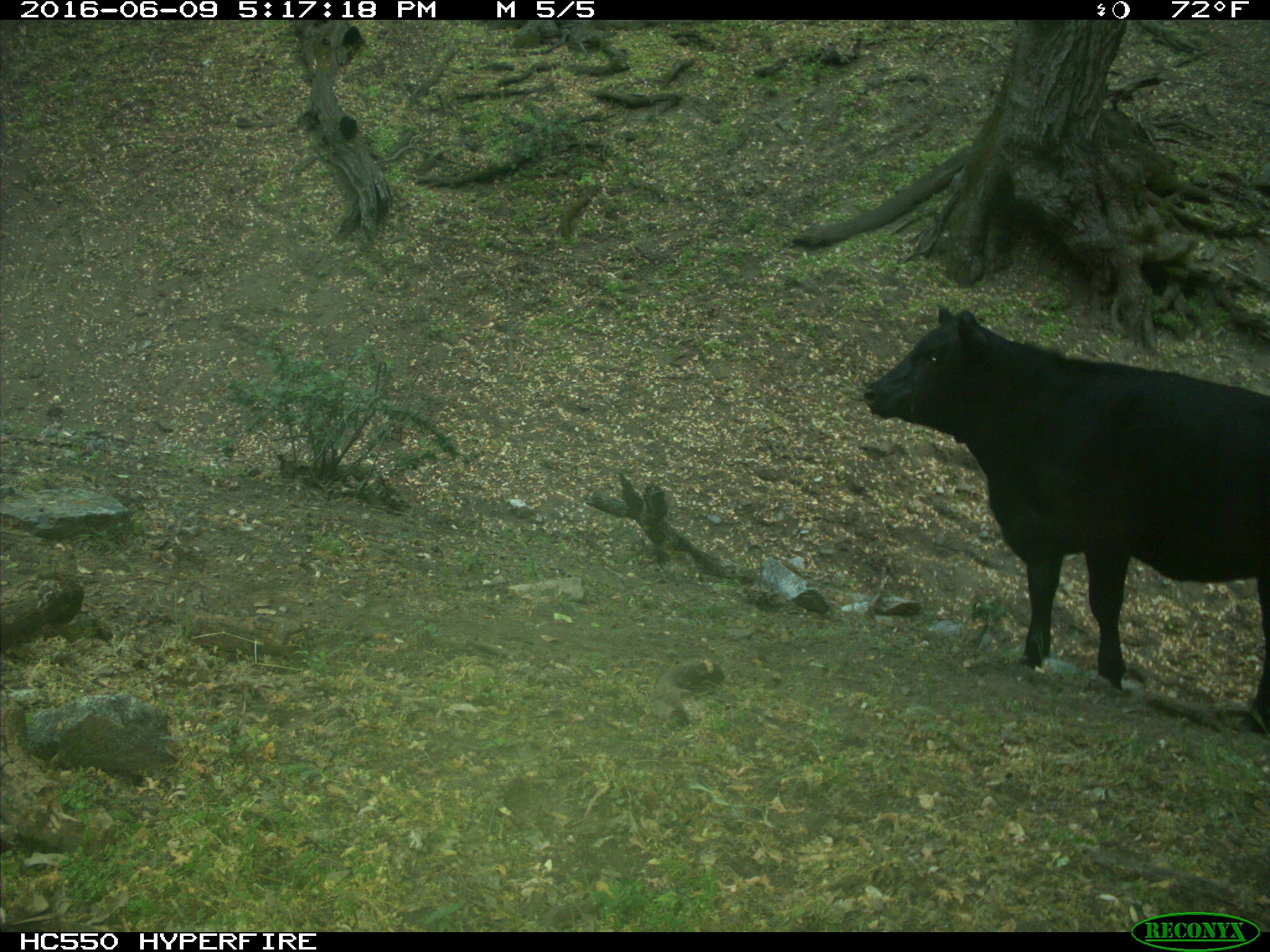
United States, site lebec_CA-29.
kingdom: Animalia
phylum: Chordata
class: Mammalia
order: Artiodactyla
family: Bovidae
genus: Bos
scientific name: Bos taurus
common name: domestic cow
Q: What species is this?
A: Bos taurus (domestic cow).